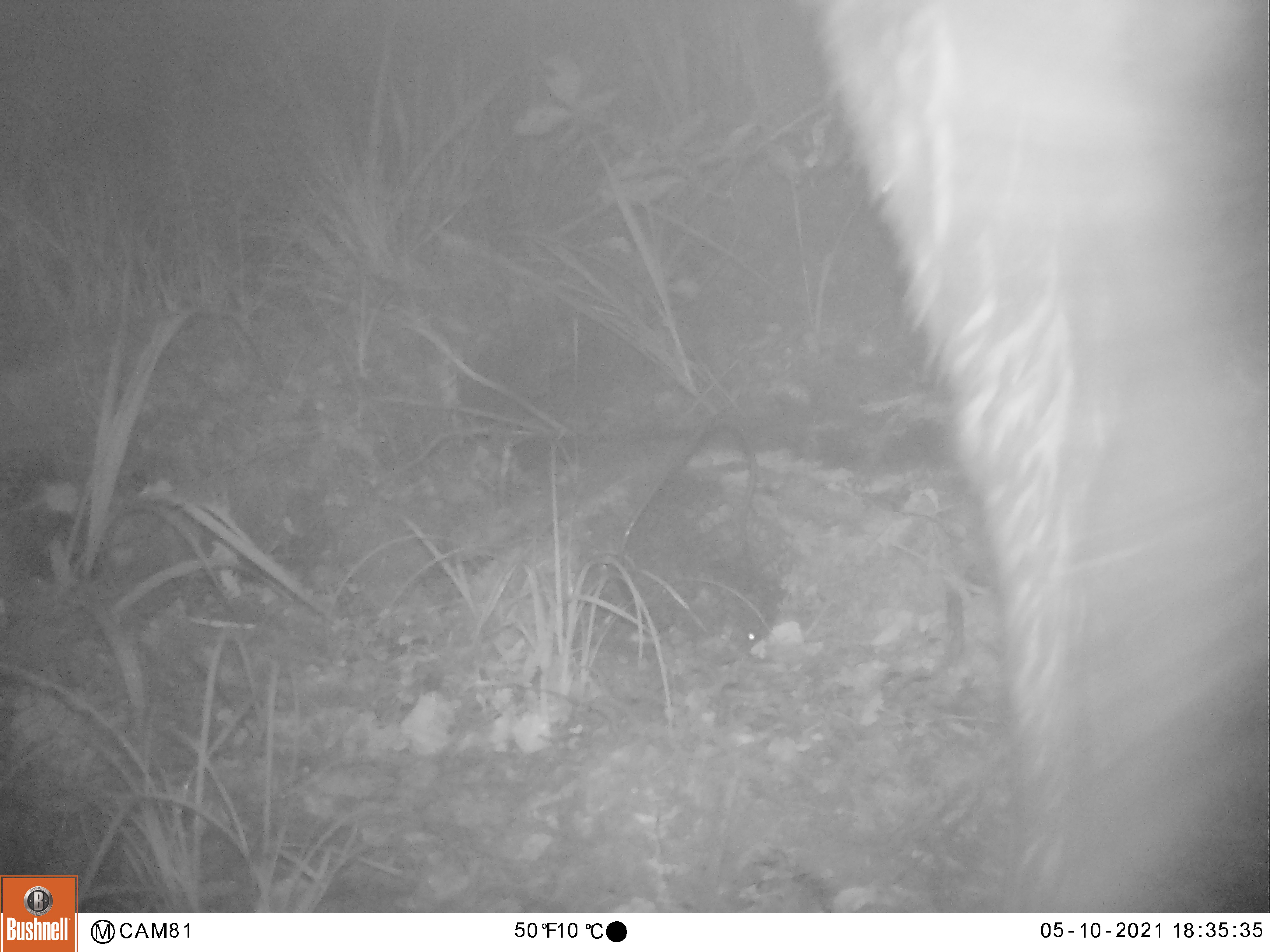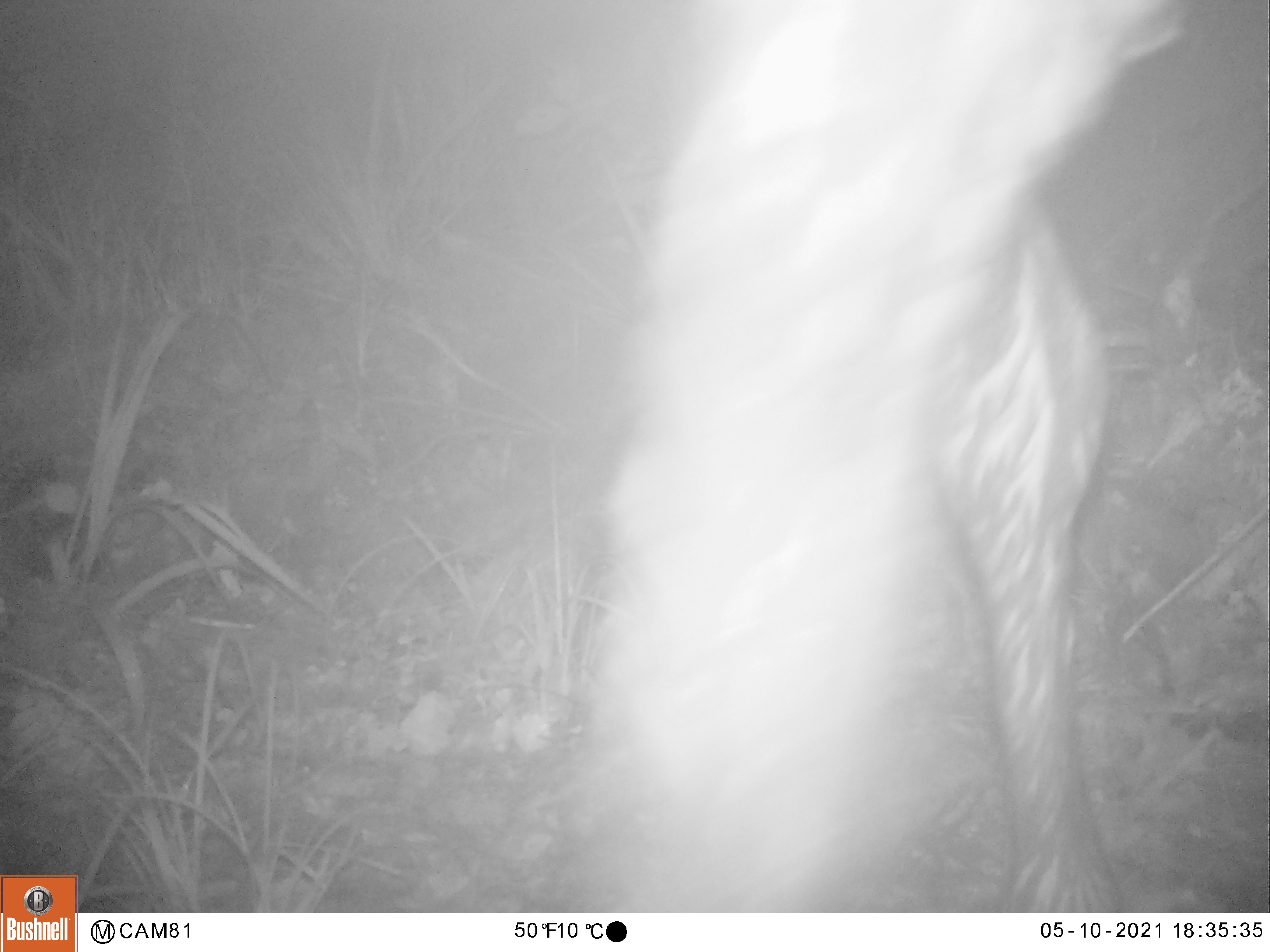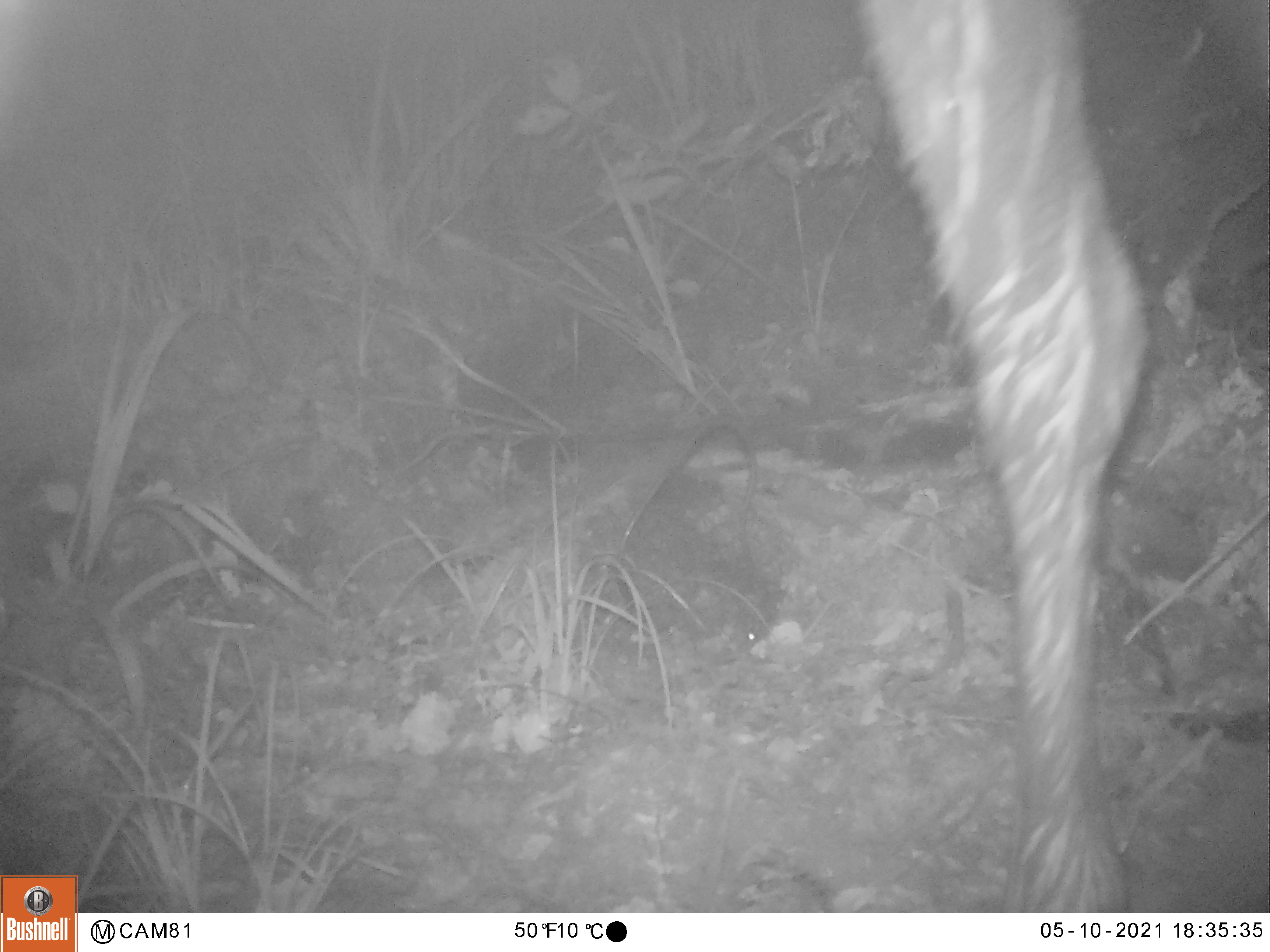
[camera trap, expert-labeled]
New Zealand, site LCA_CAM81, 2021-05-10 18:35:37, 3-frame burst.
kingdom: Animalia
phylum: Chordata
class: Mammalia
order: Artiodactyla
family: Cervidae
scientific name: Cervidae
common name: deer